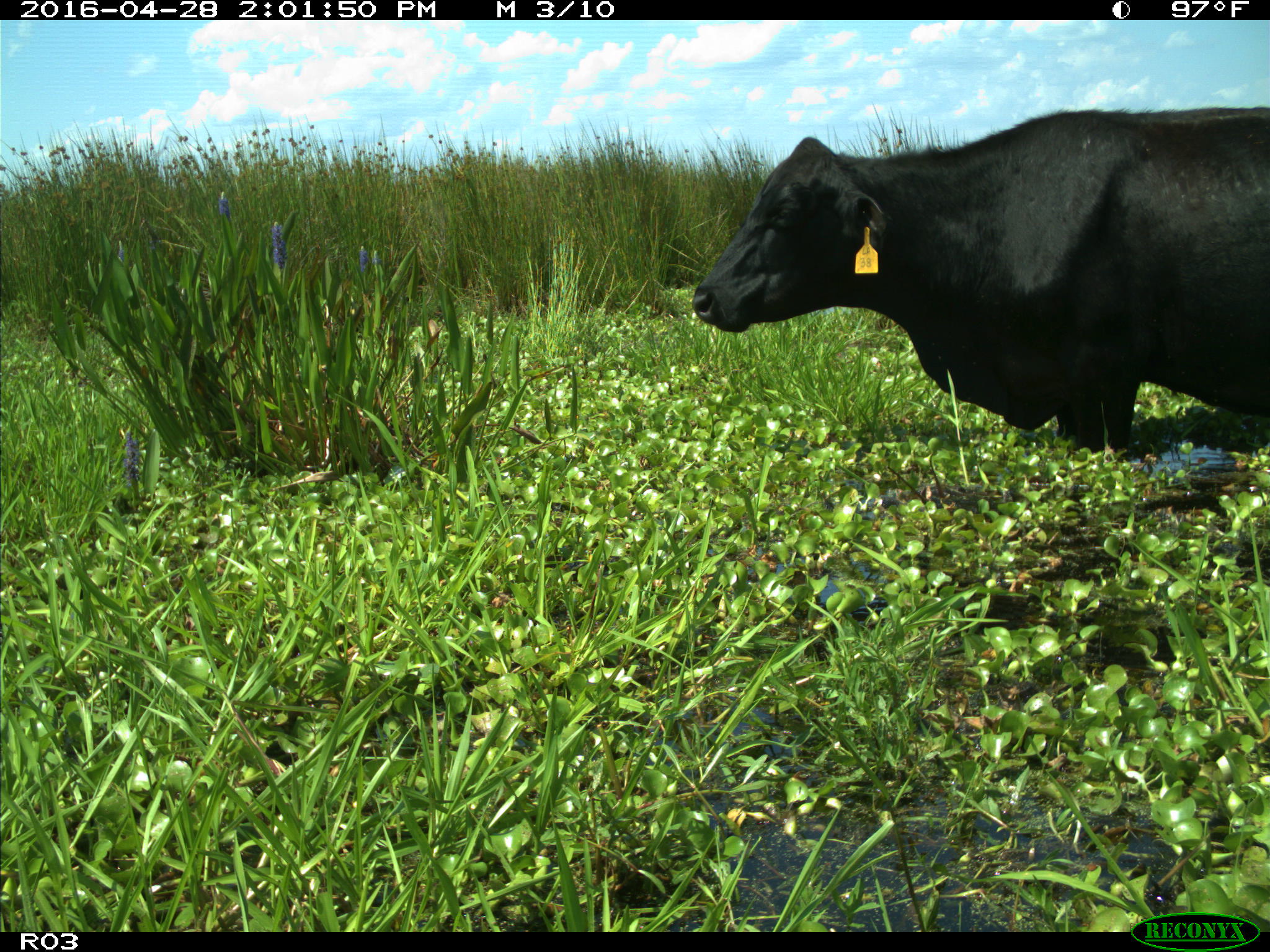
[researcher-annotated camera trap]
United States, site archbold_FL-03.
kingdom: Animalia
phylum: Chordata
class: Mammalia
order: Artiodactyla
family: Bovidae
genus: Bos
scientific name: Bos taurus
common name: domestic cow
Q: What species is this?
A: Bos taurus (domestic cow).